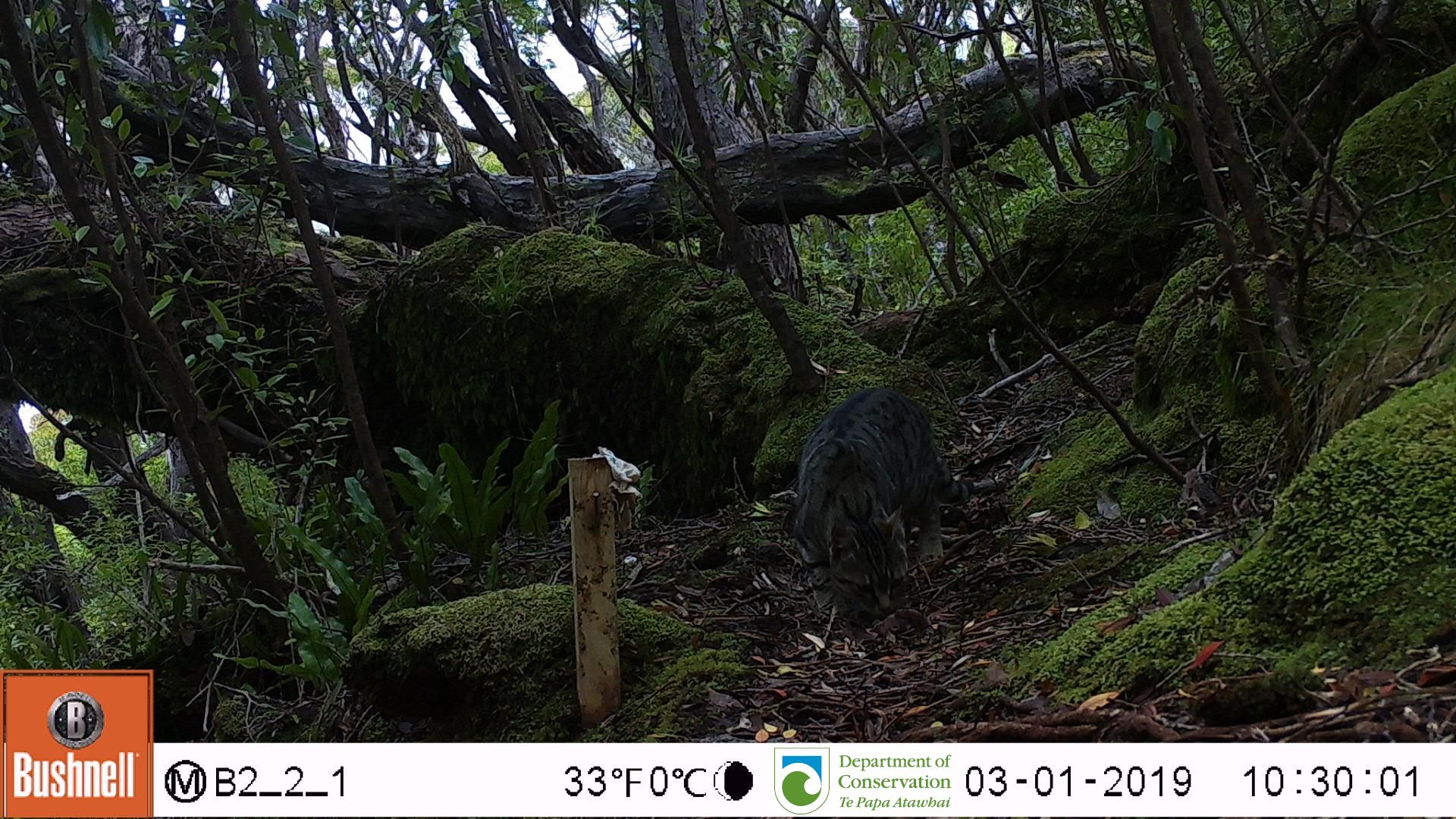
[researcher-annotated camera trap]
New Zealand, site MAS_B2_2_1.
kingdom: Animalia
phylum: Chordata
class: Mammalia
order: Carnivora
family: Felidae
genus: Felis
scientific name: Felis catus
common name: domestic cat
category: cat